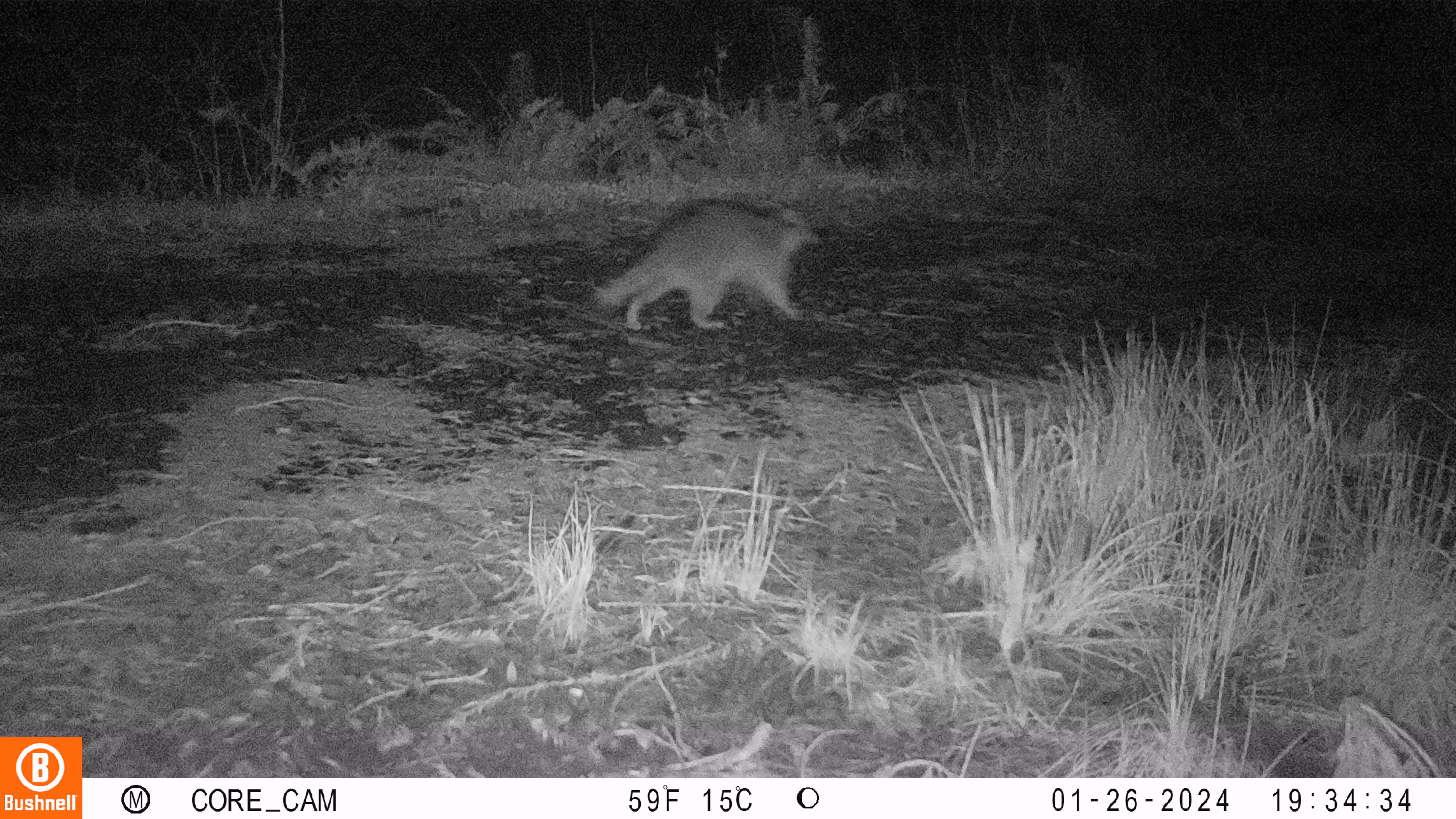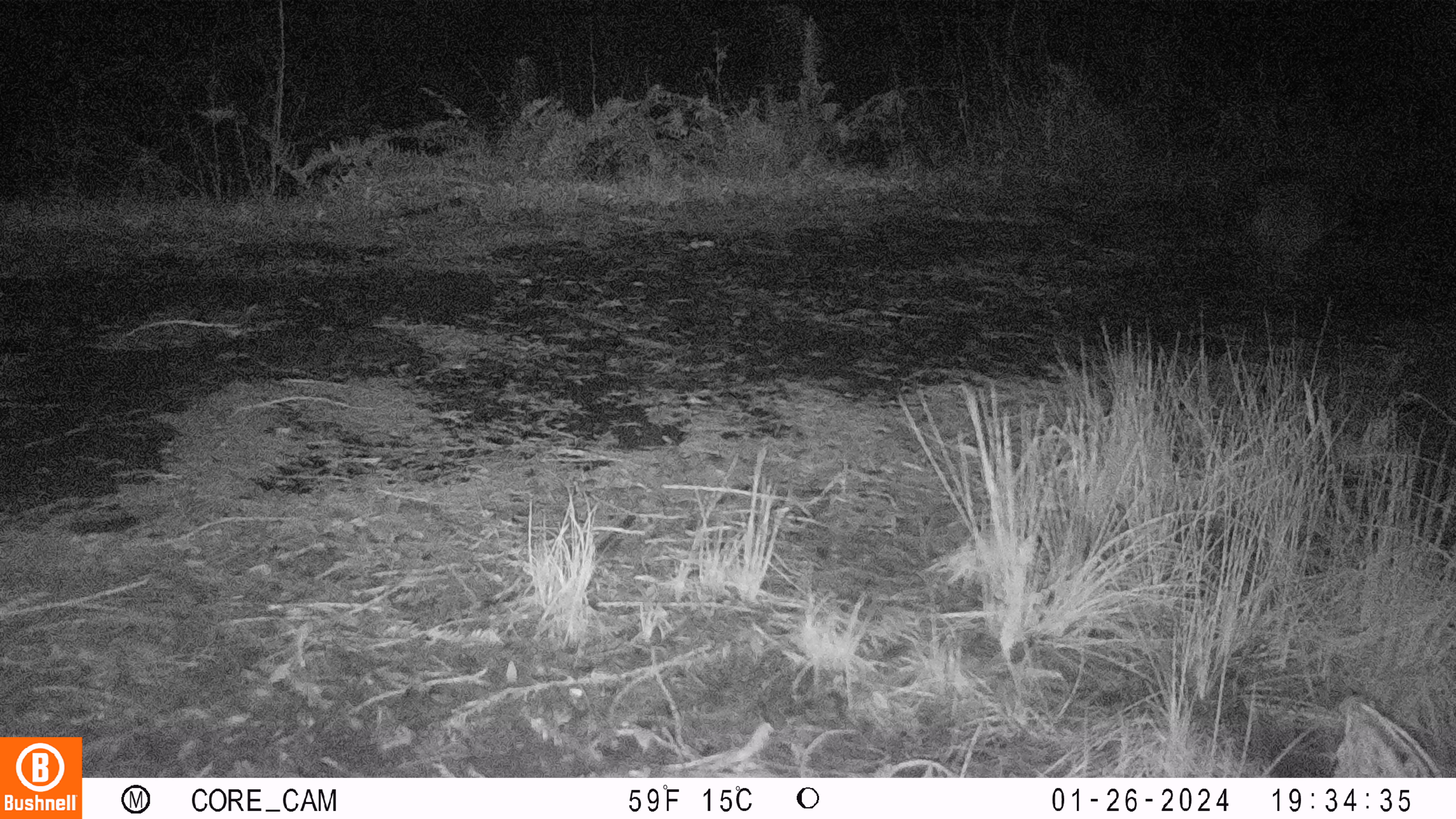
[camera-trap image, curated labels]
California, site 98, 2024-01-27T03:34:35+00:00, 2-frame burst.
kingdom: Animalia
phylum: Chordata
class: Mammalia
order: Carnivora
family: Procyonidae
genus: Procyon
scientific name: Procyon lotor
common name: raccoon